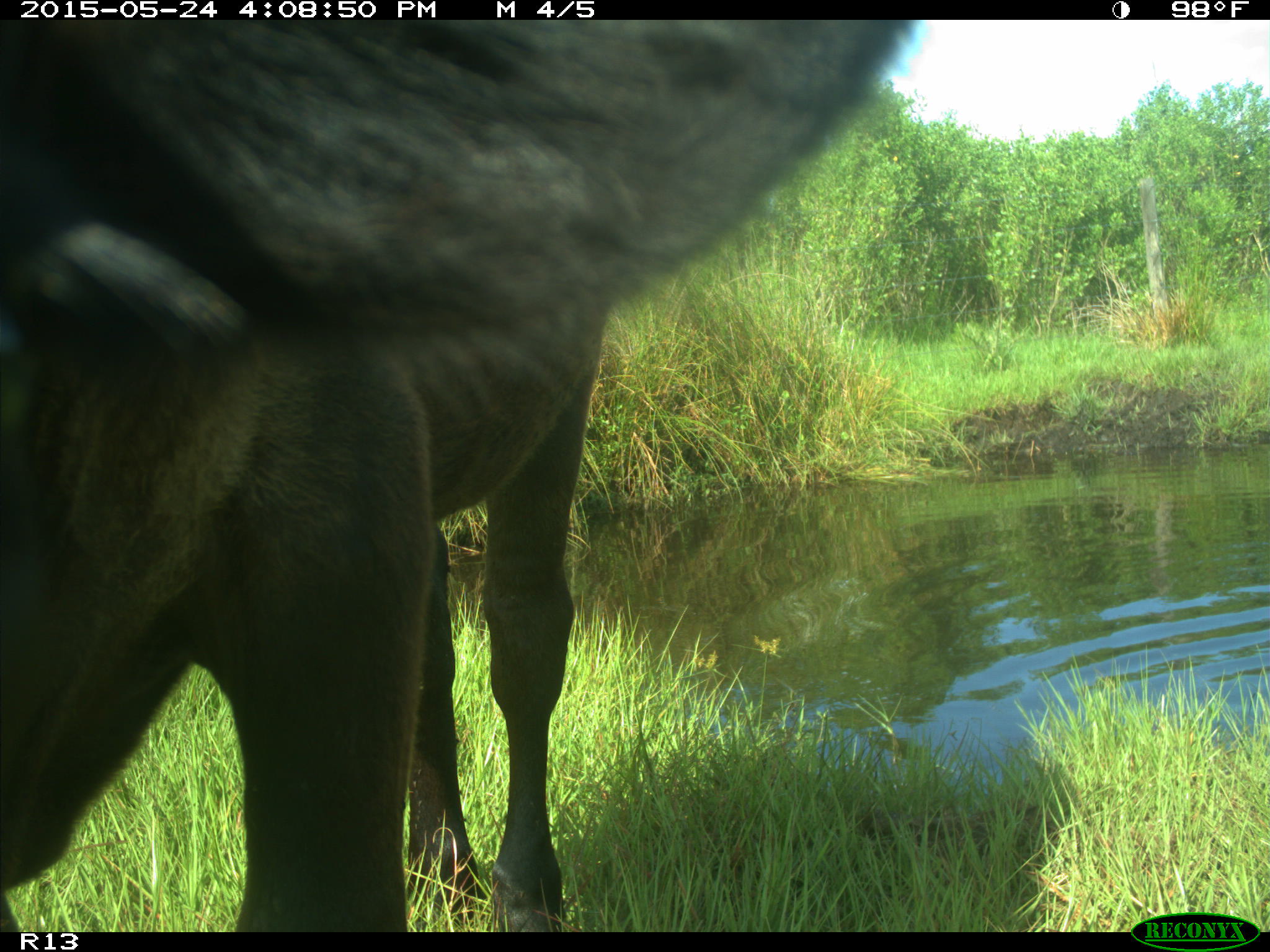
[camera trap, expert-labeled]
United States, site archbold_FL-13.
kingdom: Animalia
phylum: Chordata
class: Mammalia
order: Artiodactyla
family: Bovidae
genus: Bos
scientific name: Bos taurus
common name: domestic cow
Bos taurus (domestic cow).